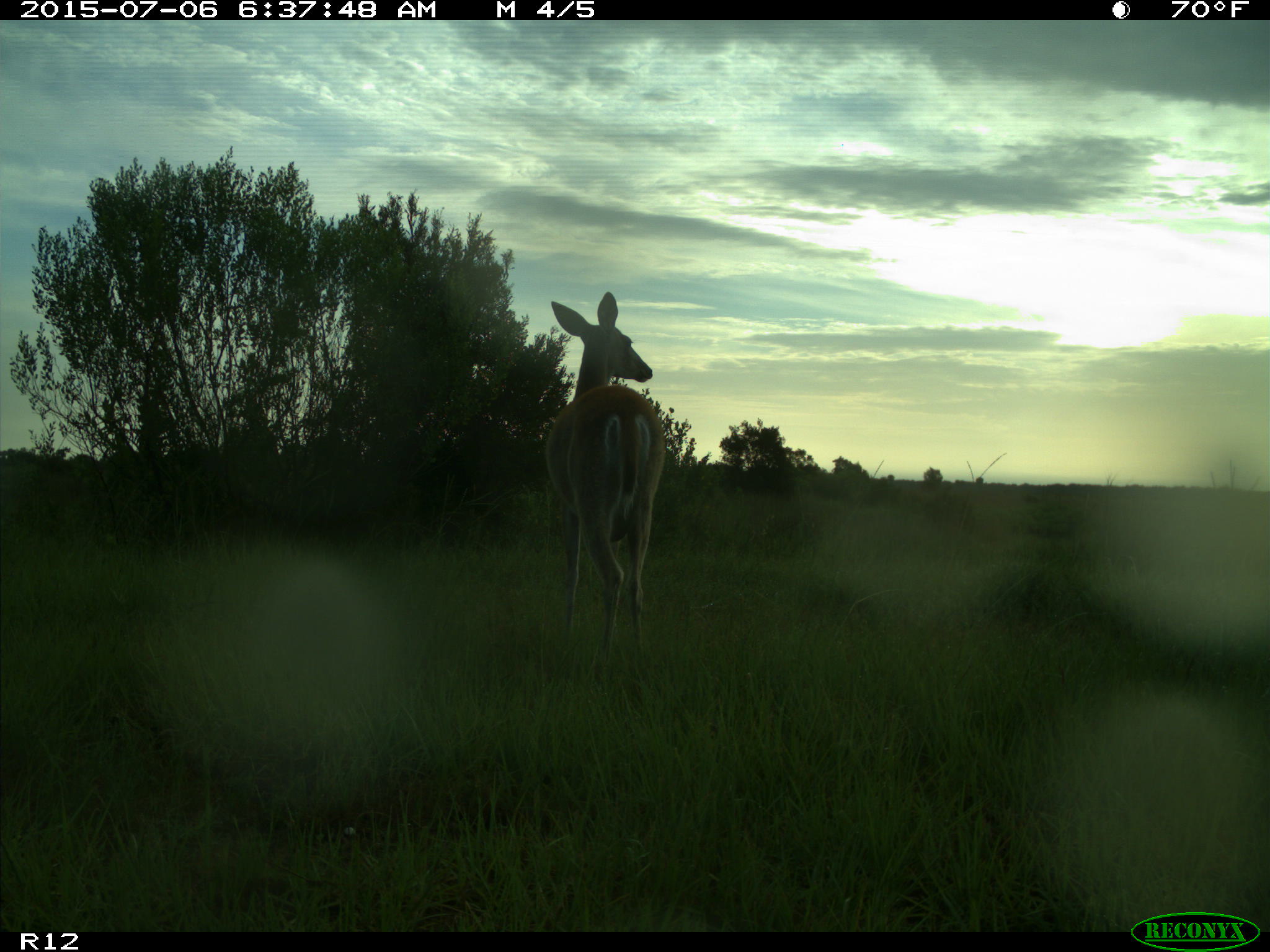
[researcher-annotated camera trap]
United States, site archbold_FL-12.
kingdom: Animalia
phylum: Chordata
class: Mammalia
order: Artiodactyla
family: Cervidae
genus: Odocoileus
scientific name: Odocoileus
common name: deer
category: unidentified deer